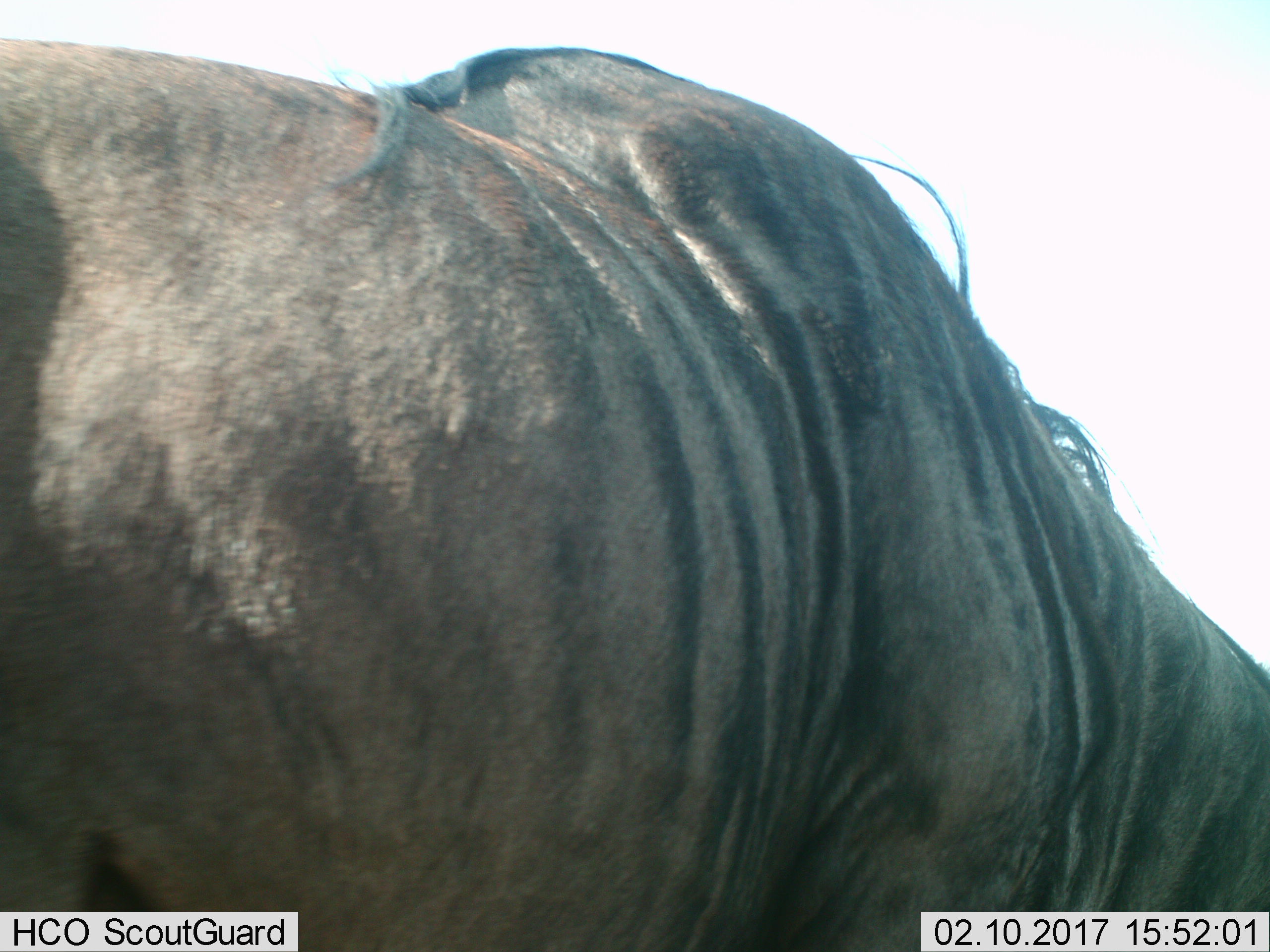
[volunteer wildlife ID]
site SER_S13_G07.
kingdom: Animalia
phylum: Chordata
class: Mammalia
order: Artiodactyla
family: Bovidae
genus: Connochaetes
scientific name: Connochaetes taurinus taurinus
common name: blue wildebeest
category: wildebeestblue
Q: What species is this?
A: Wildebeestblue (blue wildebeest) (Connochaetes taurinus taurinus).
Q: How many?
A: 1.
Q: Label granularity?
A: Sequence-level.